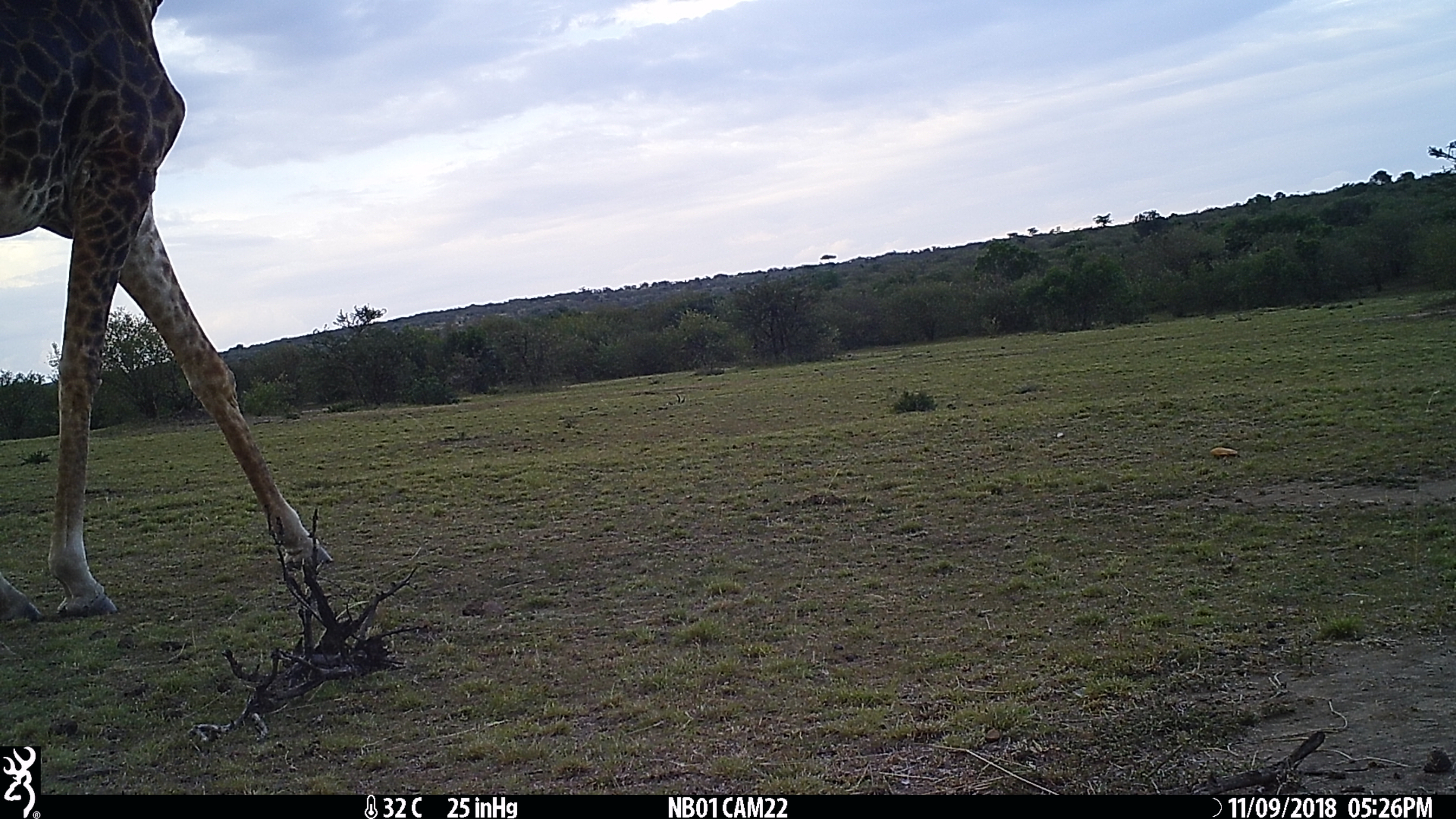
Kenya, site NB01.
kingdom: Animalia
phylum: Chordata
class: Mammalia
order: Artiodactyla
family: Giraffidae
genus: Giraffa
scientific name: Giraffa camelopardalis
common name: northern giraffe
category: giraffe